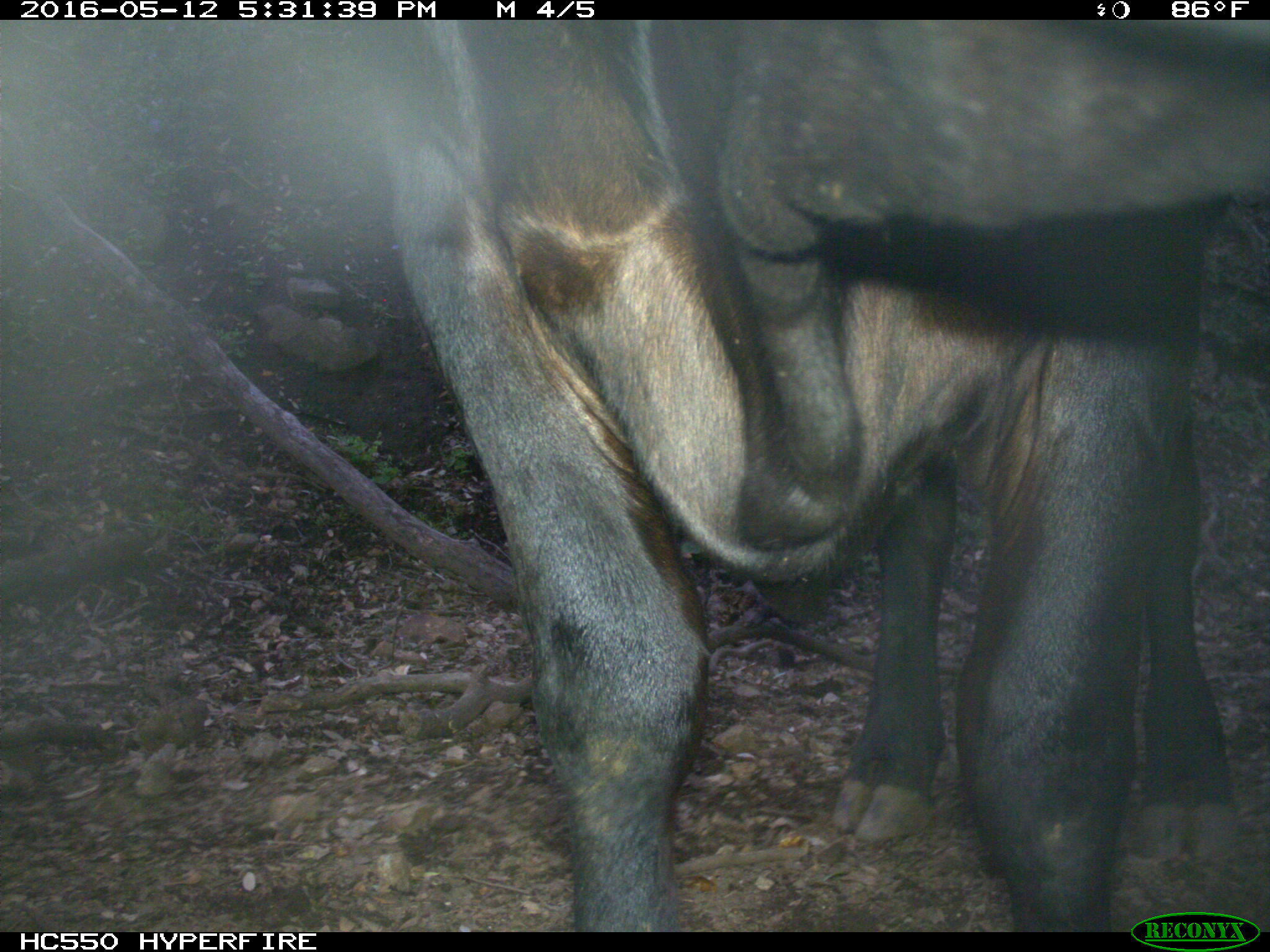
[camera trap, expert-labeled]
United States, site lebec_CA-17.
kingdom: Animalia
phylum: Chordata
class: Mammalia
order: Artiodactyla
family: Bovidae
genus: Bos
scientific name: Bos taurus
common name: domestic cow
Bos taurus (domestic cow).